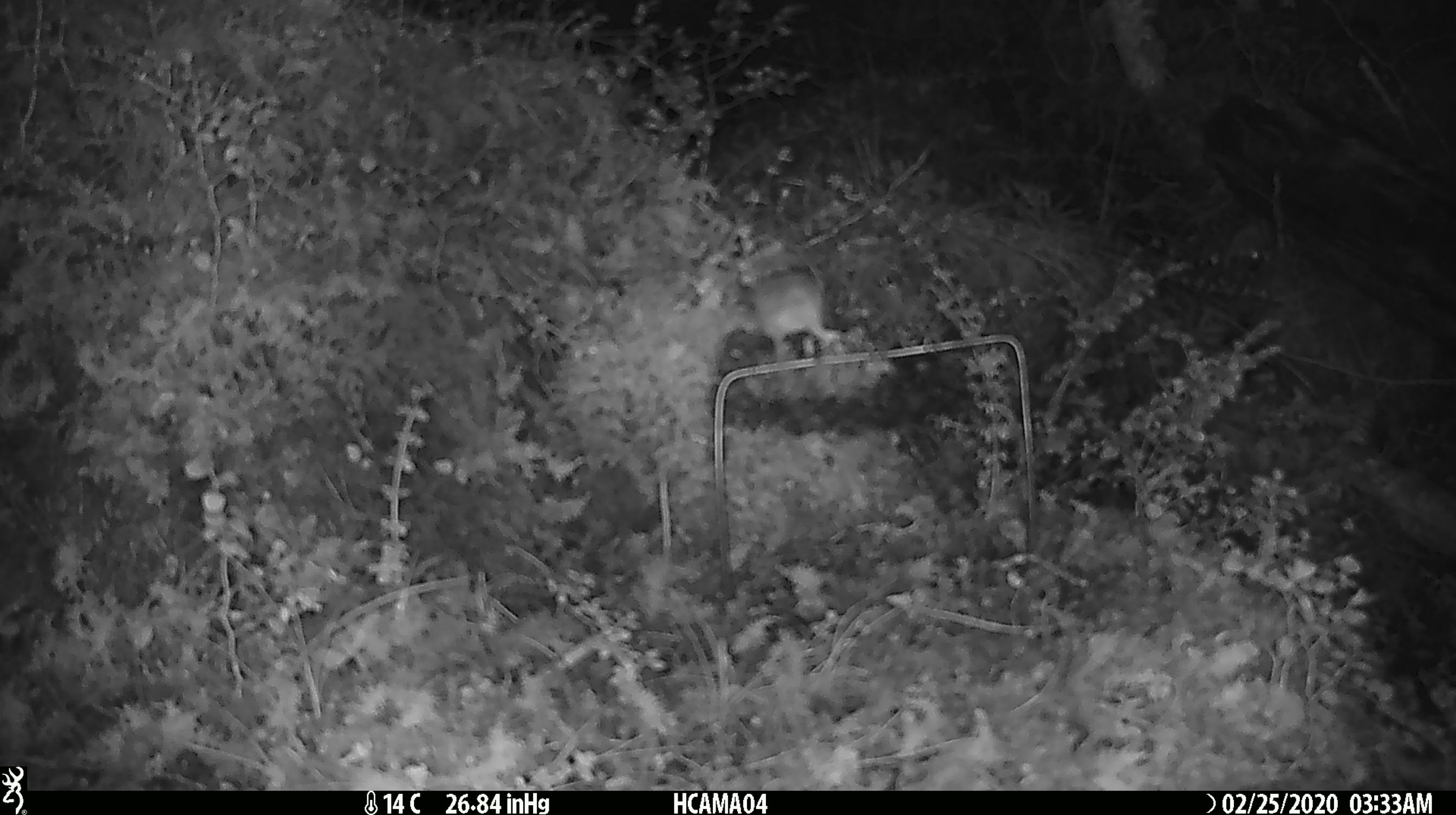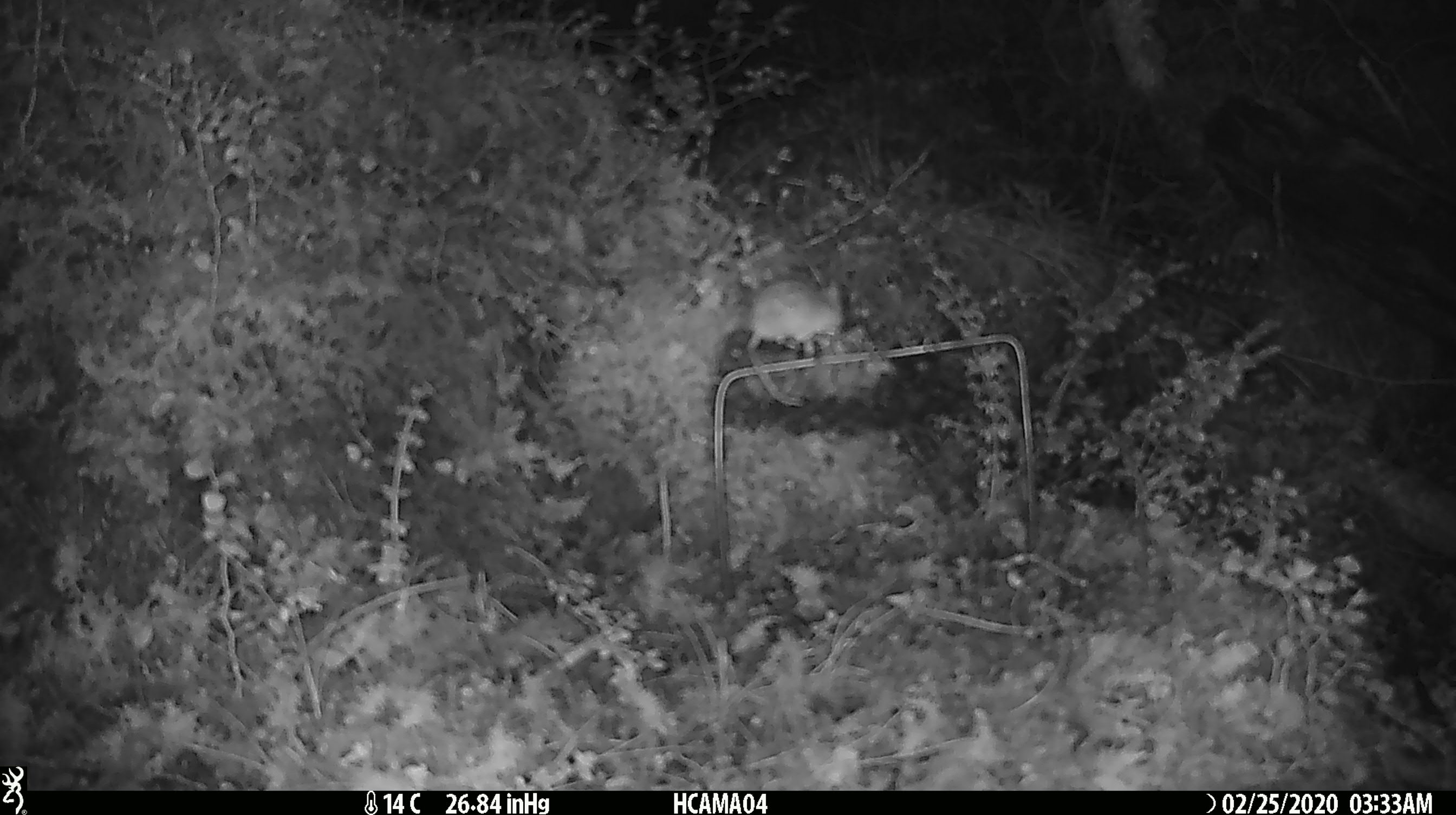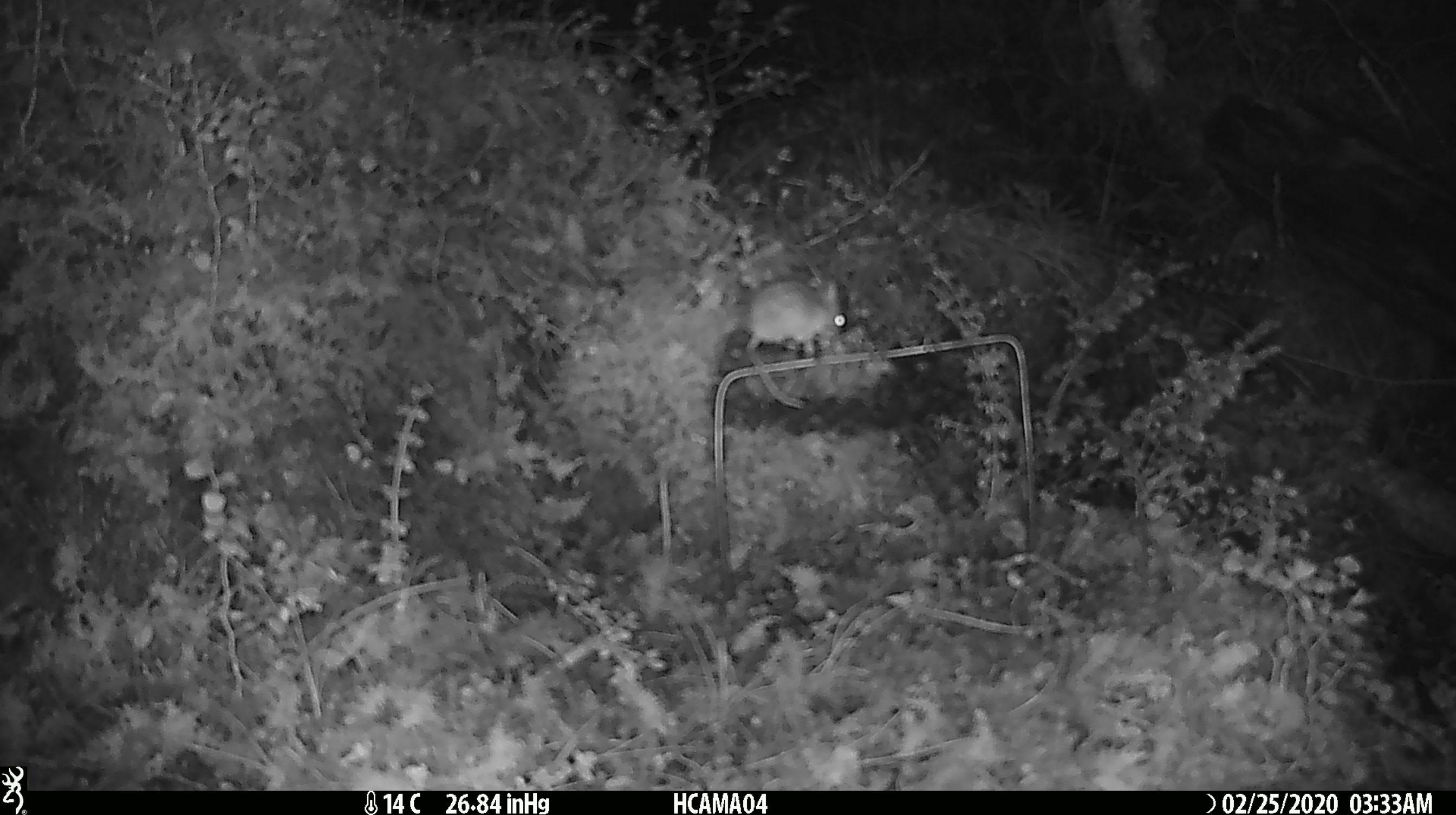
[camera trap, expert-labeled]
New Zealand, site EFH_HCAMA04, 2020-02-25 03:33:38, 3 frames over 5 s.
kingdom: Animalia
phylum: Chordata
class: Mammalia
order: Rodentia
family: Muridae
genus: Mus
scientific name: Mus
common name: mouse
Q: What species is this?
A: Mouse (Mus).